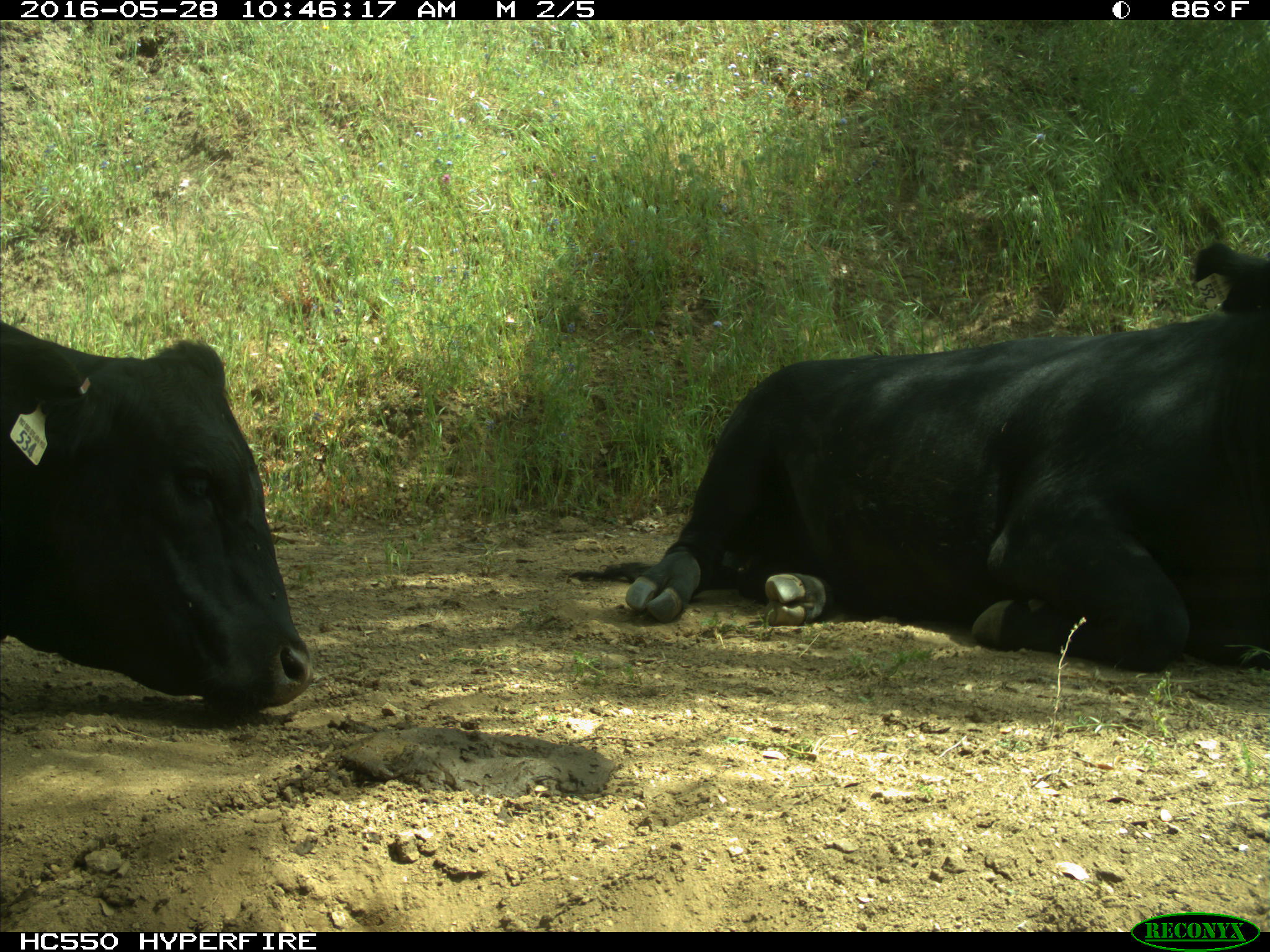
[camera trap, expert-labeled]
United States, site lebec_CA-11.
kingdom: Animalia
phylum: Chordata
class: Mammalia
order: Artiodactyla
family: Bovidae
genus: Bos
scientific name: Bos taurus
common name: domestic cow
Bos taurus (domestic cow).